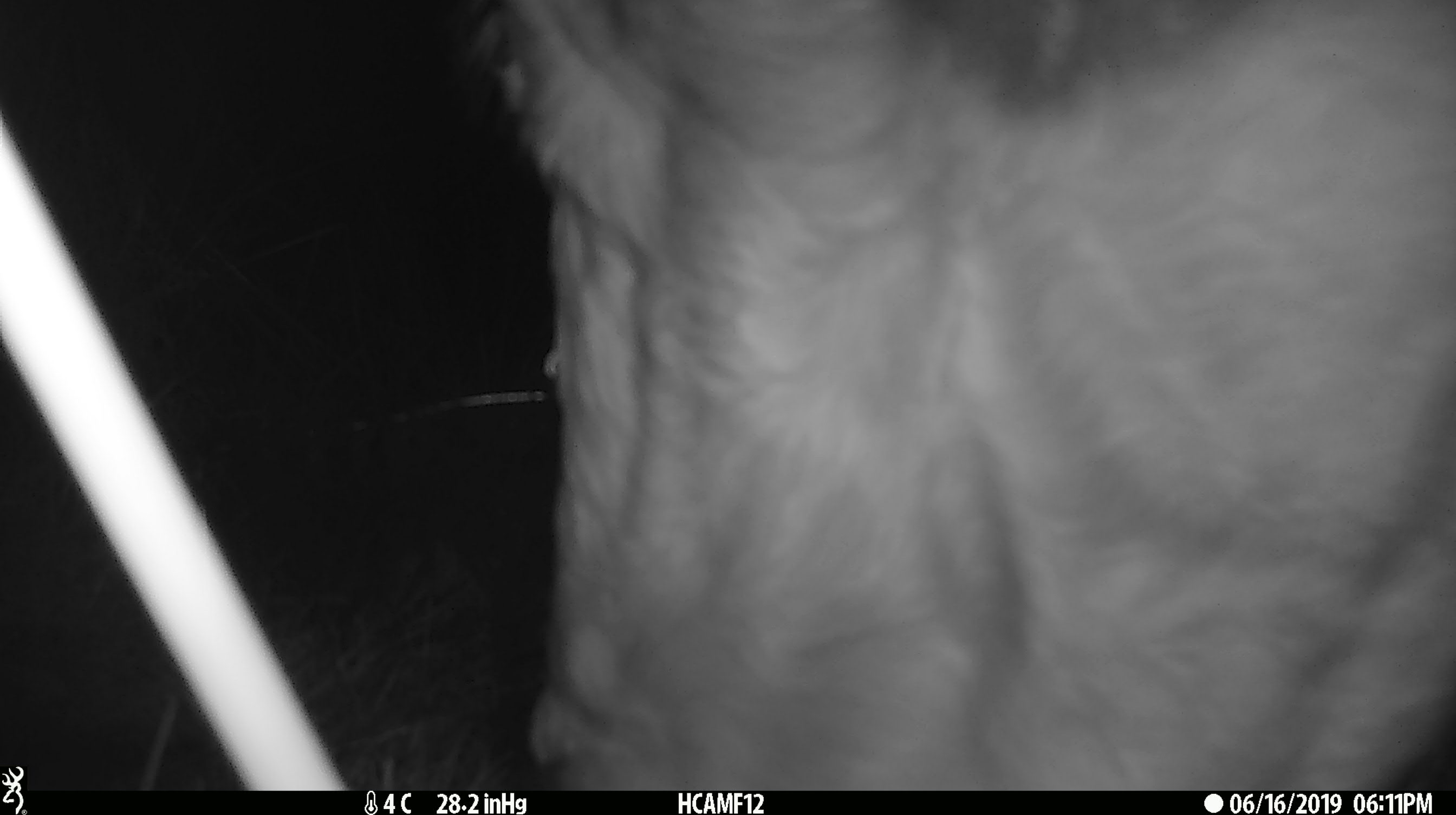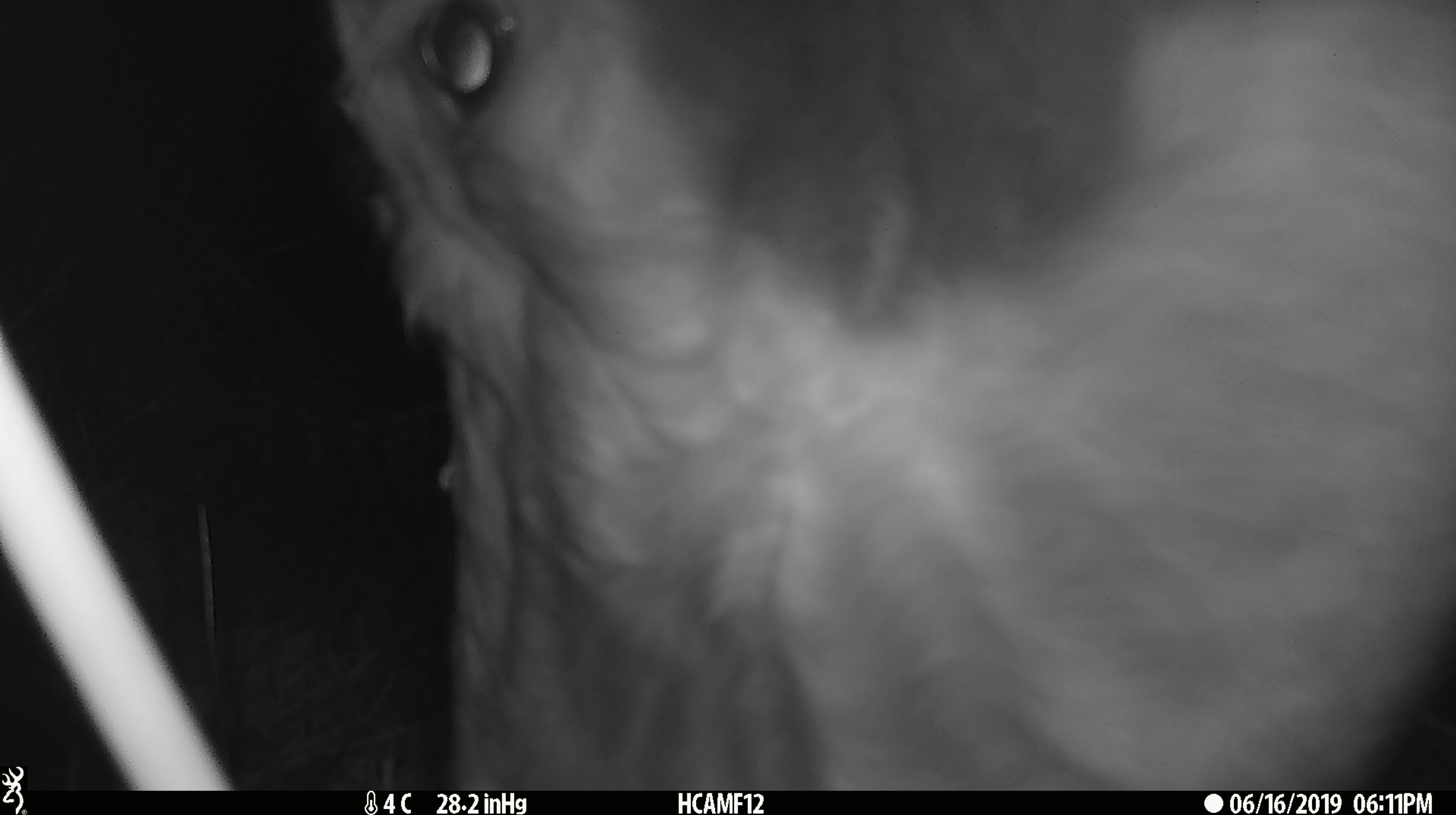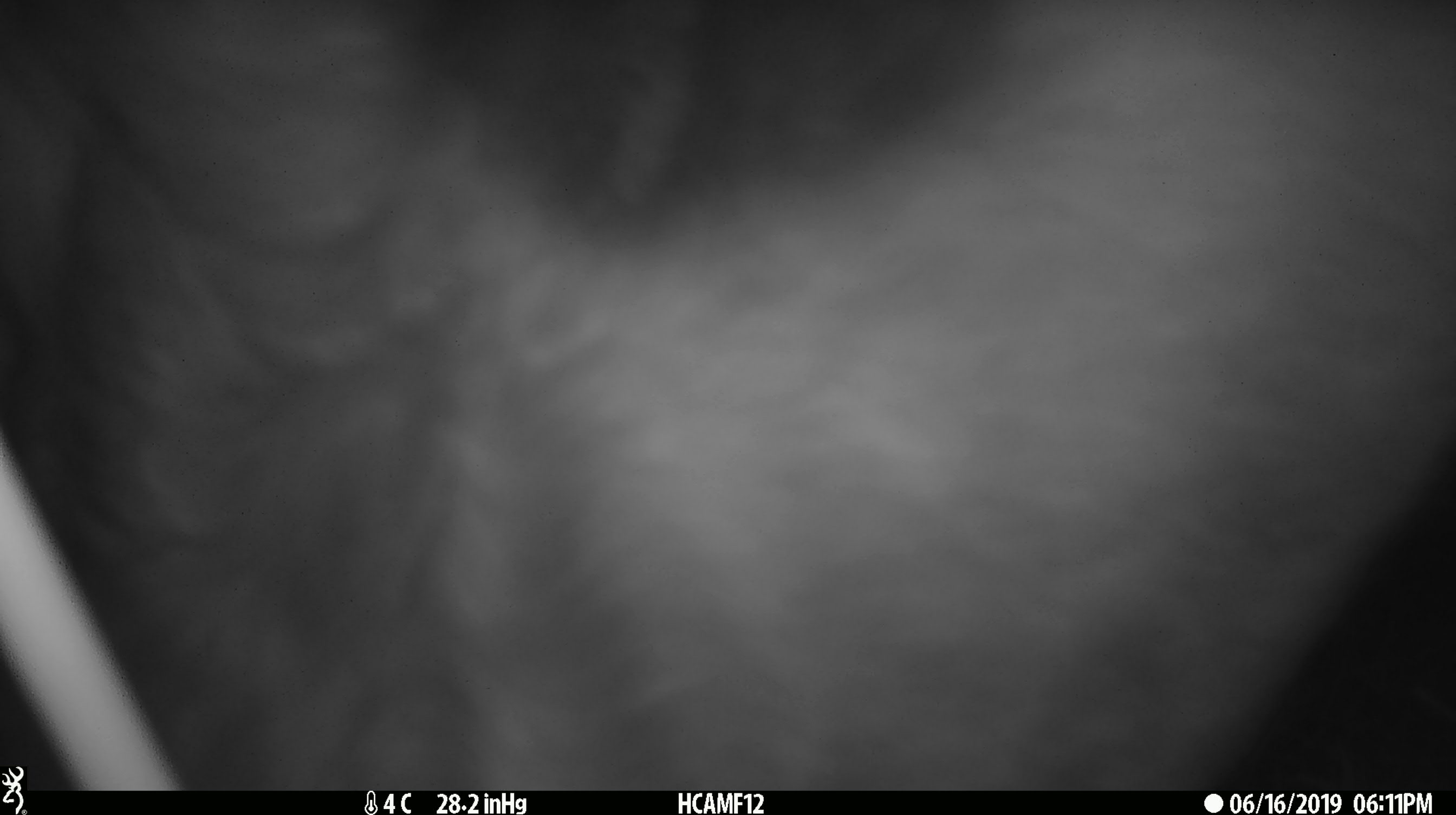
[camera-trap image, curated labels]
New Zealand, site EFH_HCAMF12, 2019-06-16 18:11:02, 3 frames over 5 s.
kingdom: Animalia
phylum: Chordata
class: Mammalia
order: Artiodactyla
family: Bovidae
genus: Bos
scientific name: Bos taurus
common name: domestic cow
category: cow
Cow (domestic cow) (Bos taurus).